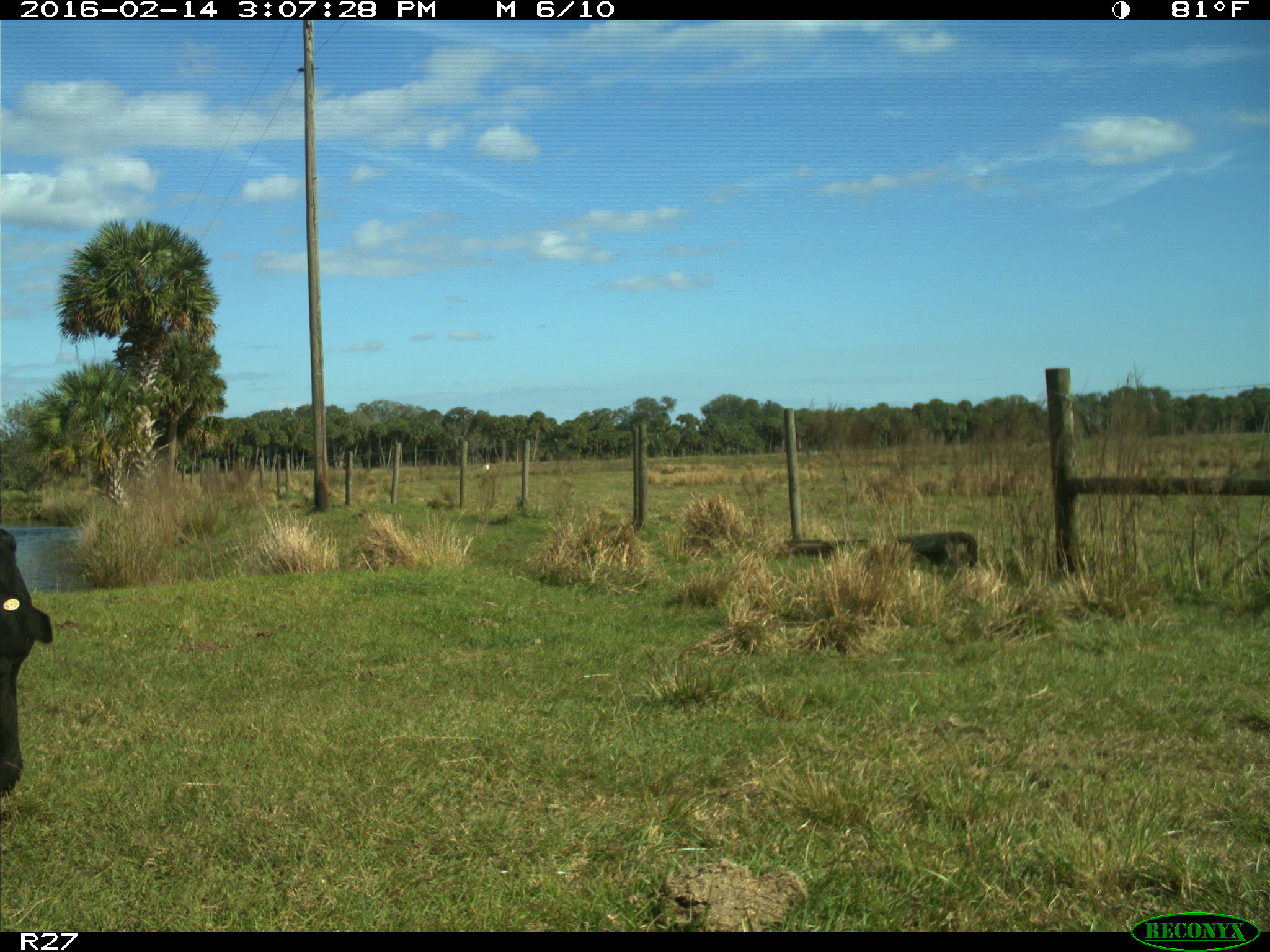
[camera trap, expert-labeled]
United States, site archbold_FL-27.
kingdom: Animalia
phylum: Chordata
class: Mammalia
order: Artiodactyla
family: Bovidae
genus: Bos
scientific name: Bos taurus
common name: domestic cow